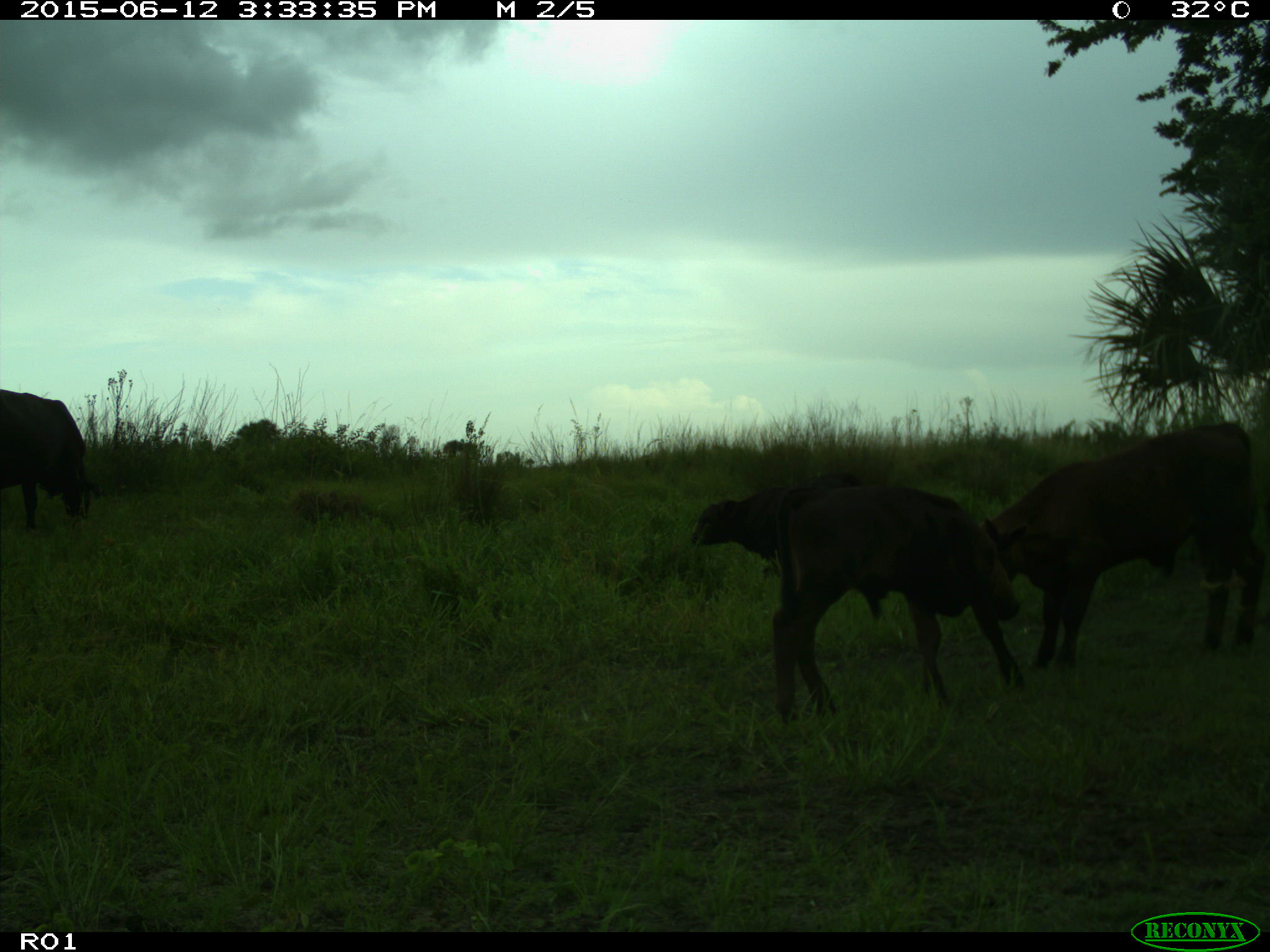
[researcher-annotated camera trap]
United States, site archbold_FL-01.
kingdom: Animalia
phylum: Chordata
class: Mammalia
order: Artiodactyla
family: Bovidae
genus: Bos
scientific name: Bos taurus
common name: domestic cow